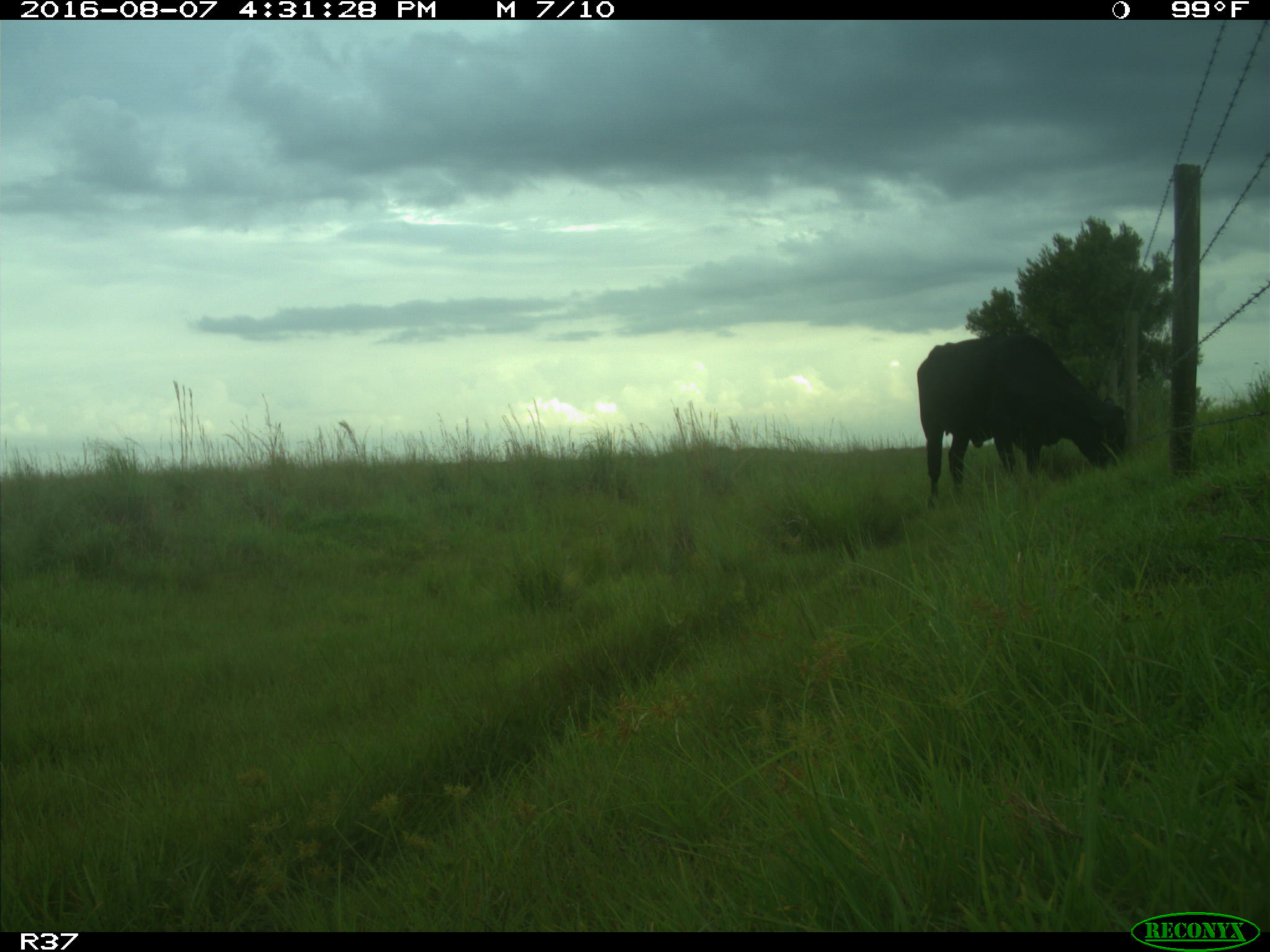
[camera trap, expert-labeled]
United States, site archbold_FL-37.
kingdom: Animalia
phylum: Chordata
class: Mammalia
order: Artiodactyla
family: Bovidae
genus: Bos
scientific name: Bos taurus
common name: domestic cow